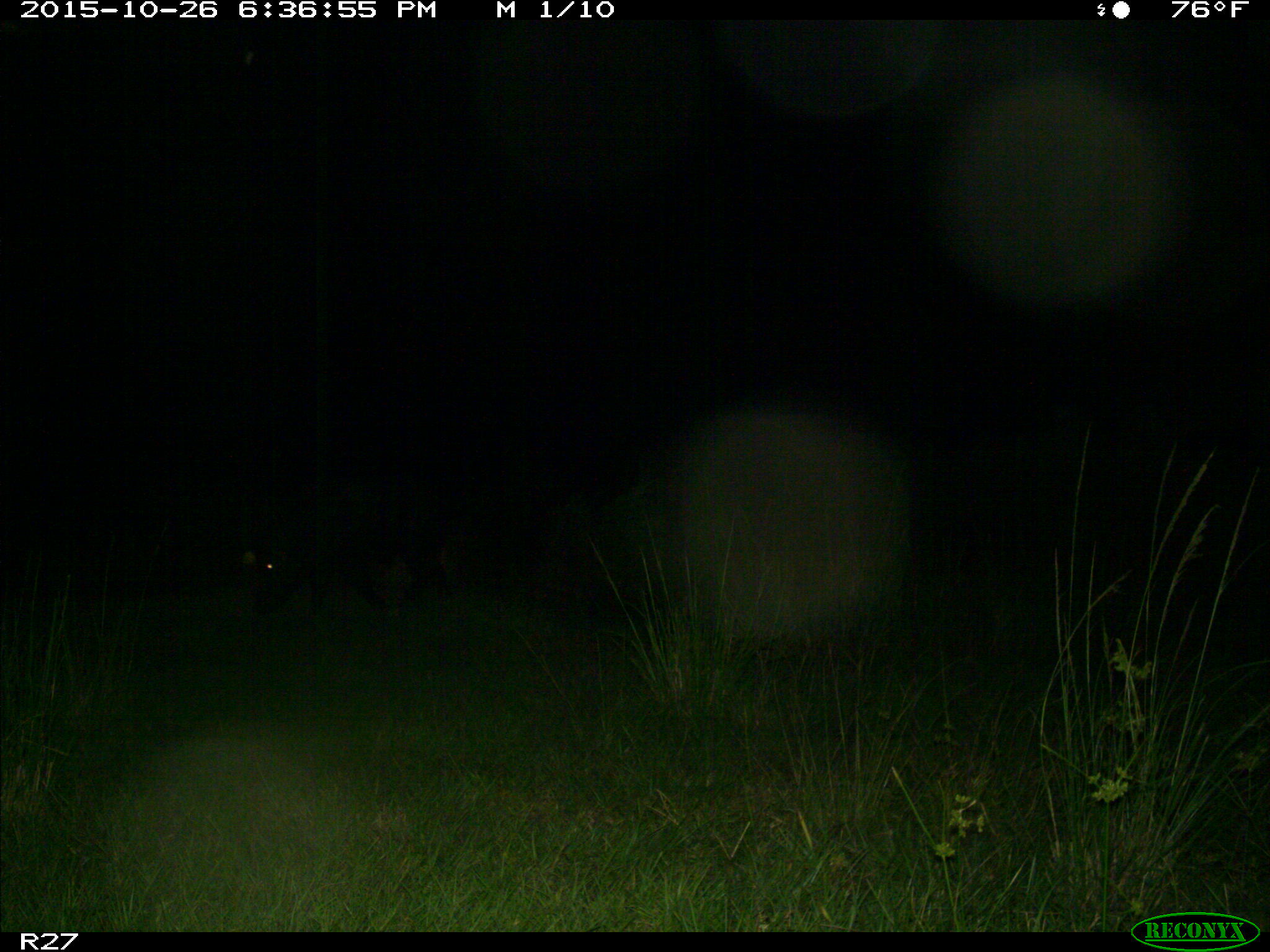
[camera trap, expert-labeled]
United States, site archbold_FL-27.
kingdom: Animalia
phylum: Chordata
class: Mammalia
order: Artiodactyla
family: Suidae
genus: Sus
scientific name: Sus scrofa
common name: wild boar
Sus scrofa (wild boar).